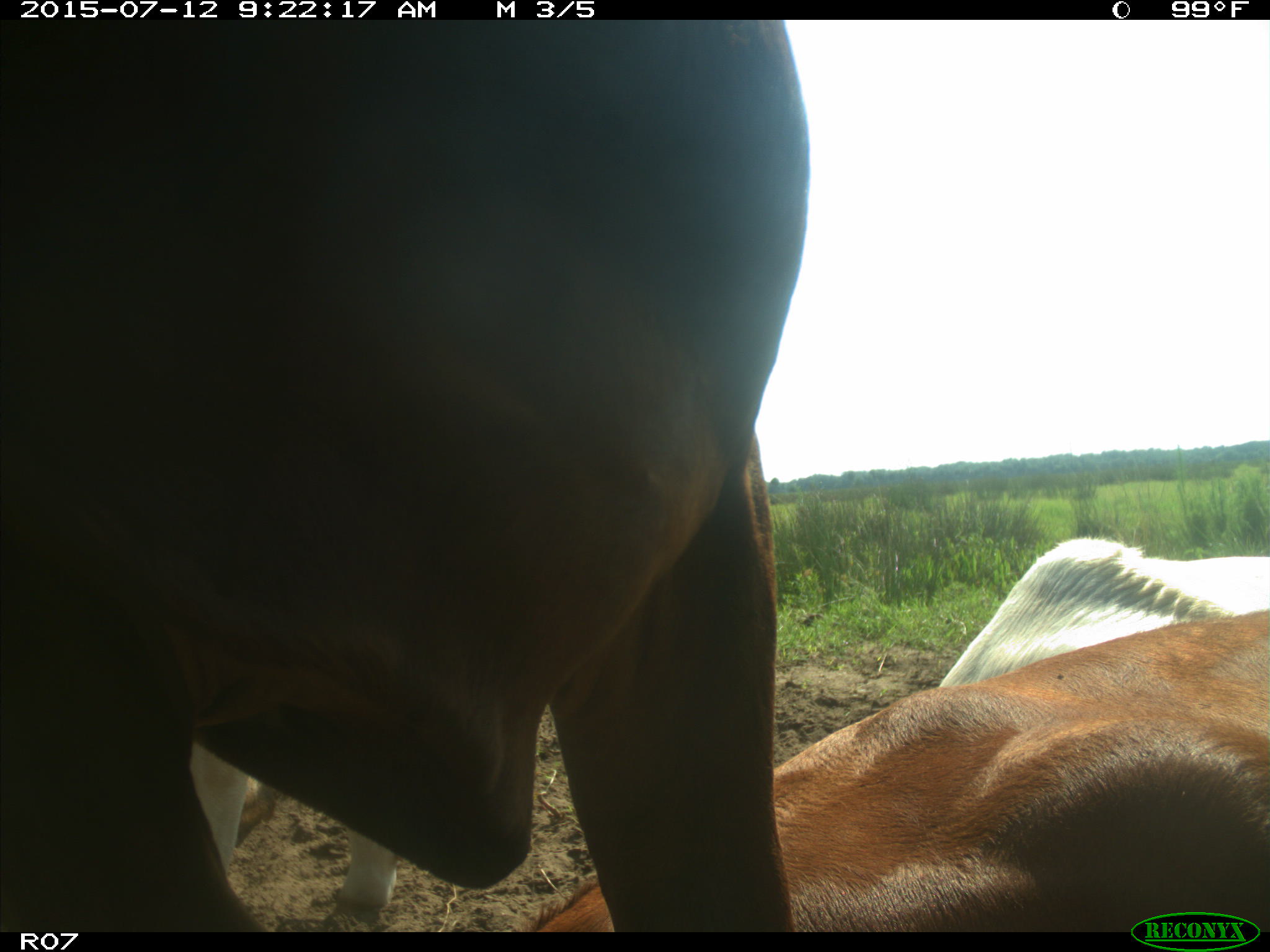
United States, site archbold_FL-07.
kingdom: Animalia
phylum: Chordata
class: Mammalia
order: Artiodactyla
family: Bovidae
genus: Bos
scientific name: Bos taurus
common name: domestic cow